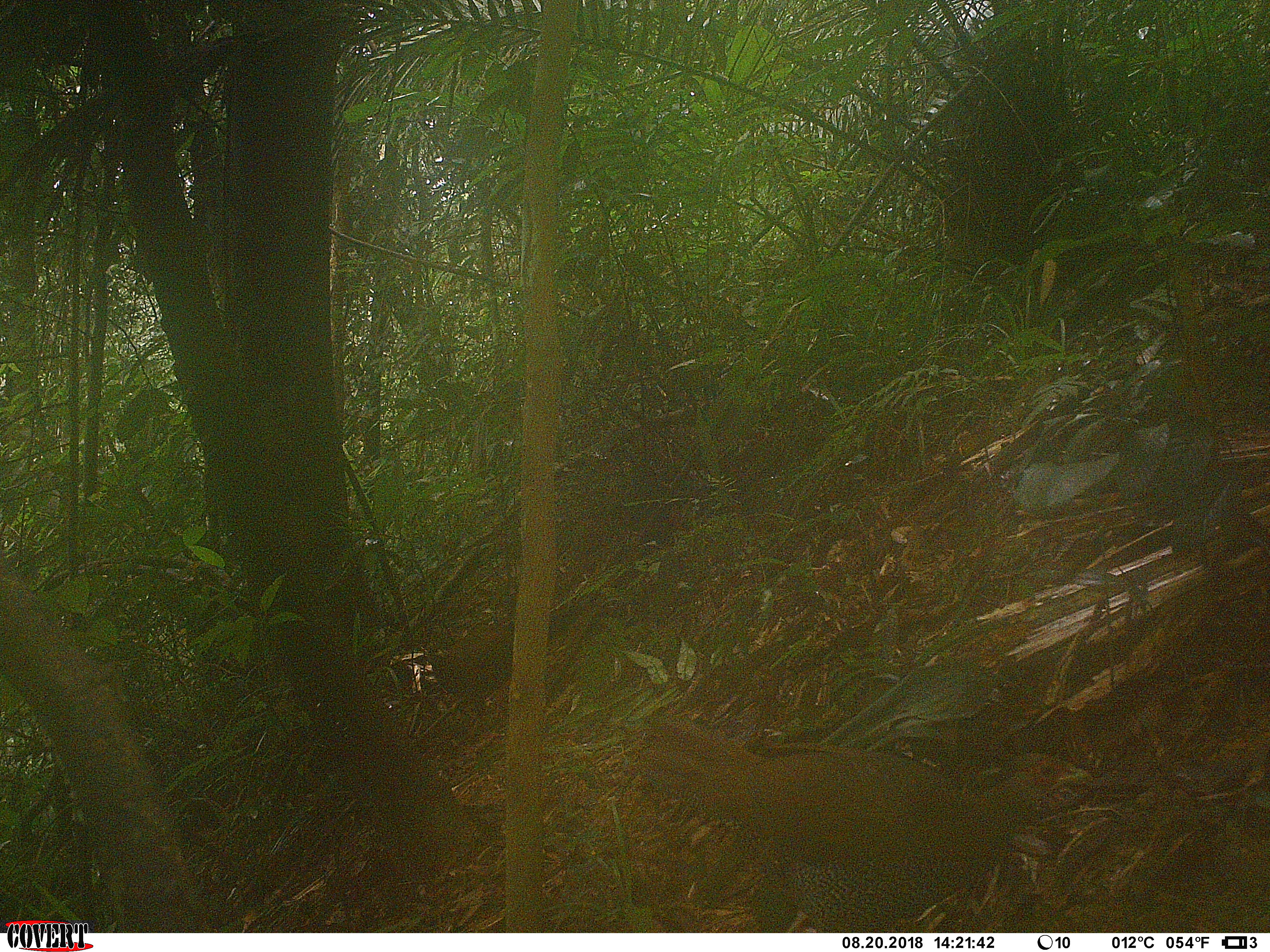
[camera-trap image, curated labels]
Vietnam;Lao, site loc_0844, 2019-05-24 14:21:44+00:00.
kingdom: Animalia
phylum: Chordata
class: Aves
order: Galliformes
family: Phasianidae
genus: Lophura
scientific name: Lophura nycthemera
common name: silver pheasant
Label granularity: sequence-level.